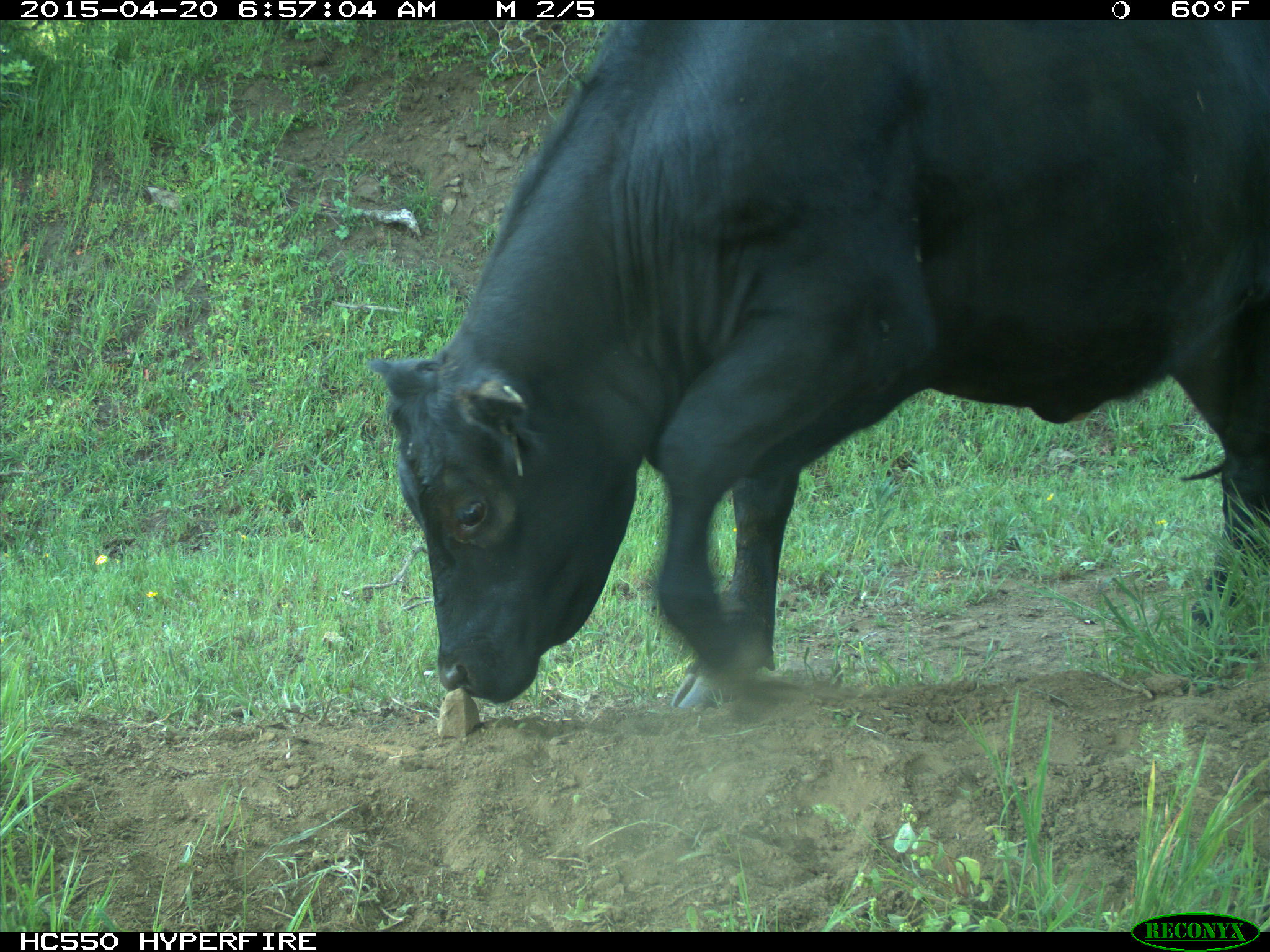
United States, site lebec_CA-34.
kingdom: Animalia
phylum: Chordata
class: Mammalia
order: Artiodactyla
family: Bovidae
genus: Bos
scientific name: Bos taurus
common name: domestic cow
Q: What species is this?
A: Bos taurus (domestic cow).